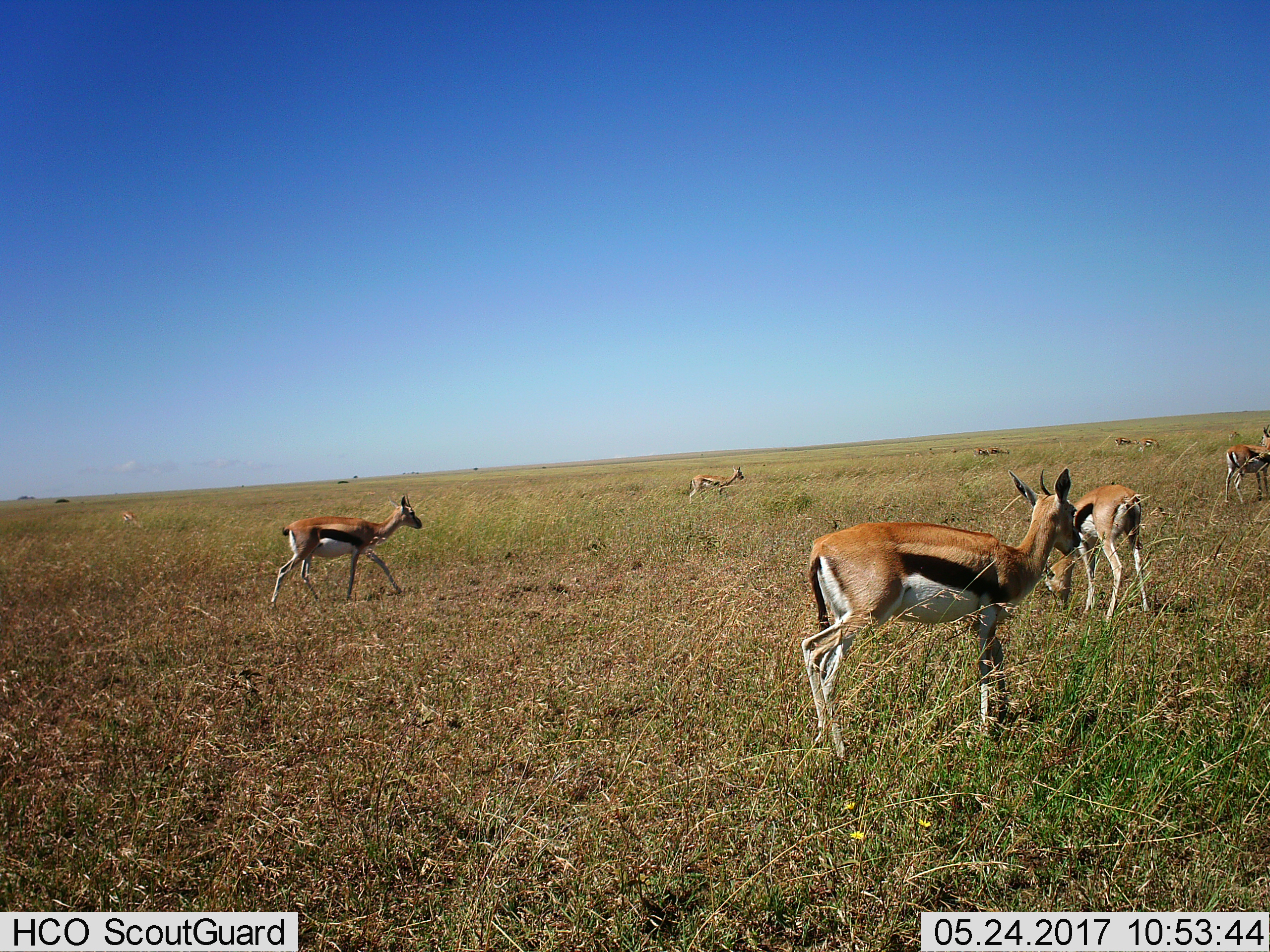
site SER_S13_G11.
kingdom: Animalia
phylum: Chordata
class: Mammalia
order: Artiodactyla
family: Bovidae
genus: Eudorcas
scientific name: Eudorcas thomsonii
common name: thomson's gazelle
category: gazellethomsons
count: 10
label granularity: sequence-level